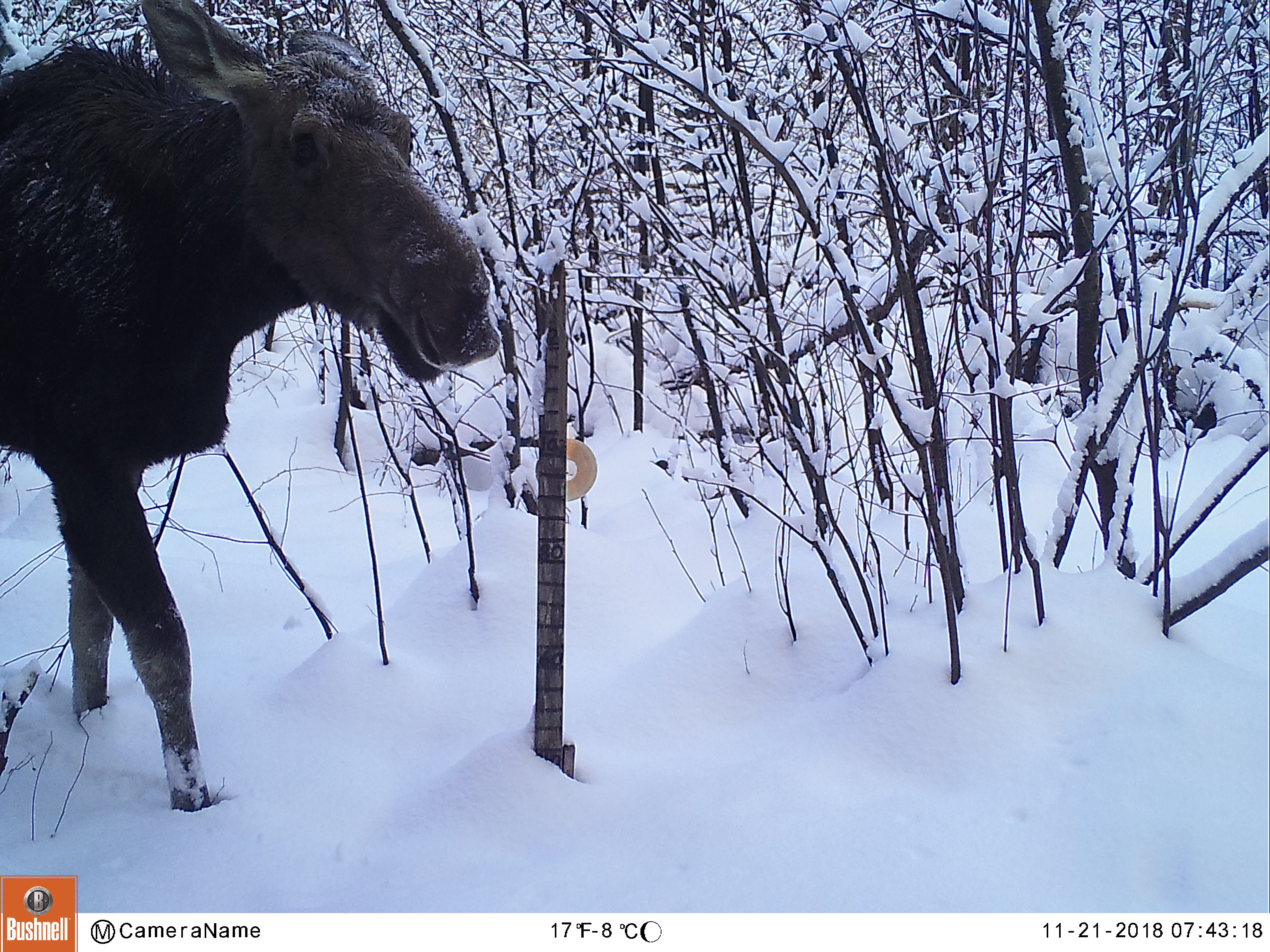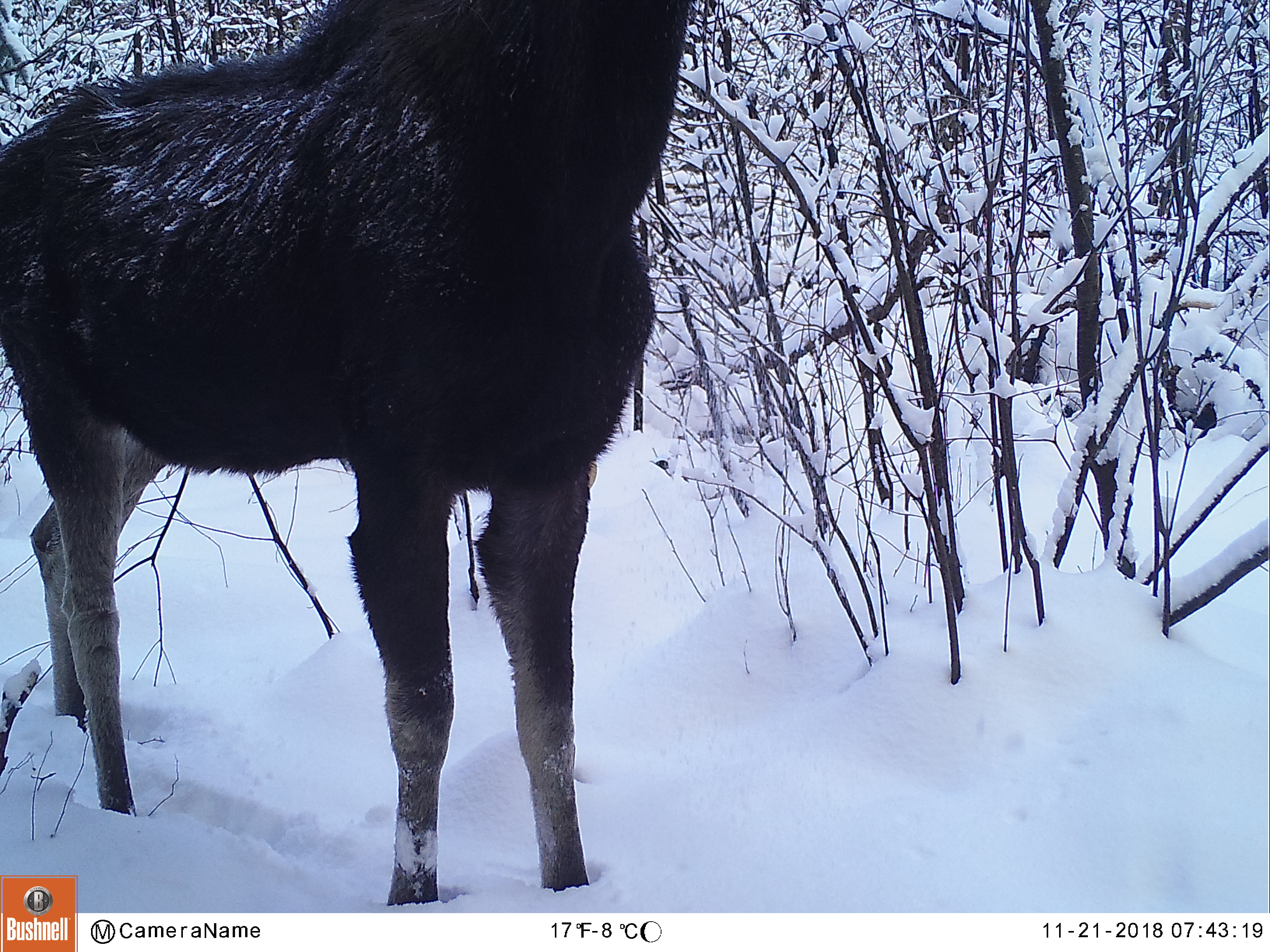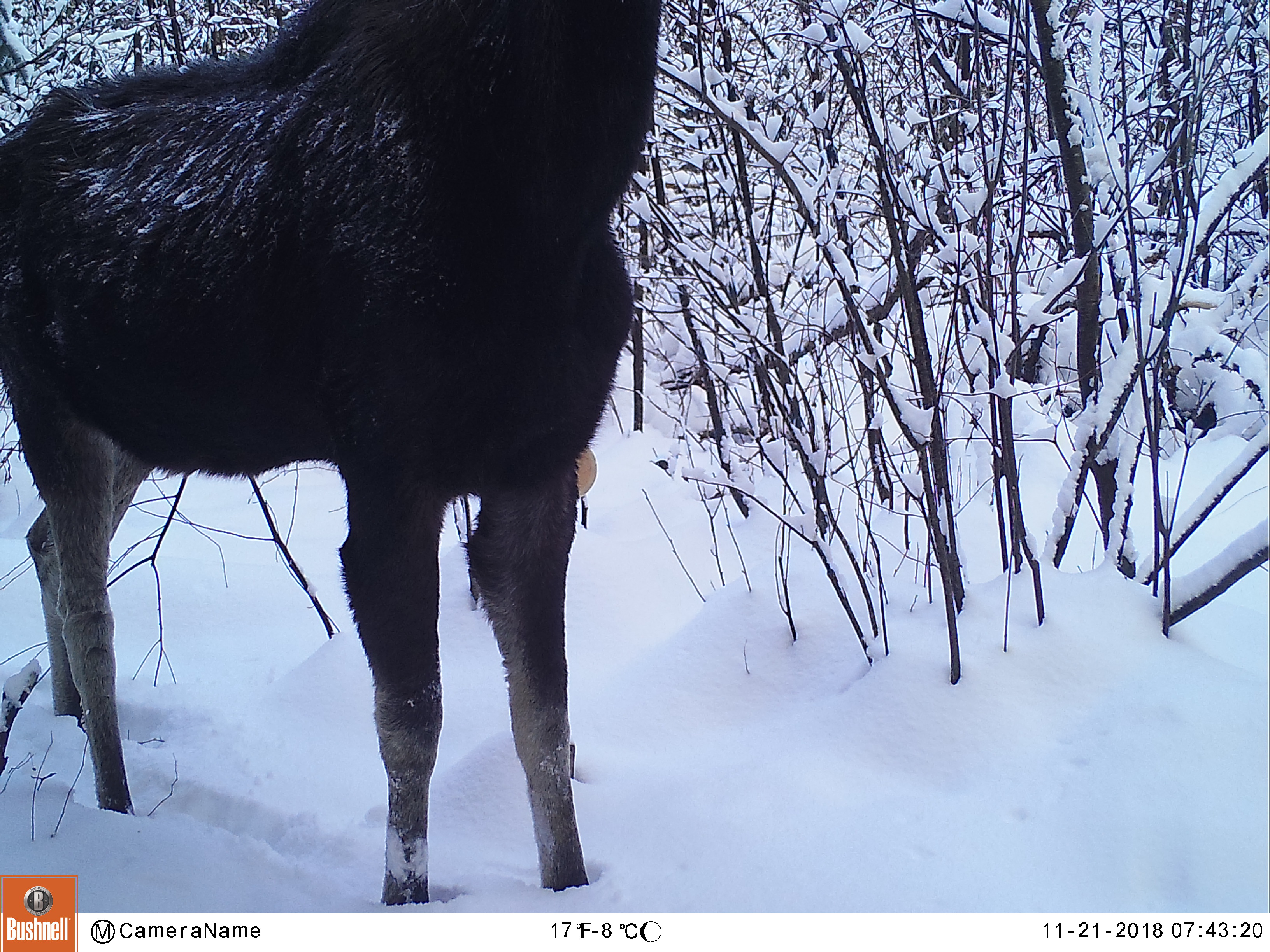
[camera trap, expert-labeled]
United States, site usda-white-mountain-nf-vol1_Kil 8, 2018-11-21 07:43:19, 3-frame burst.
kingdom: Animalia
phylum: Chordata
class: Mammalia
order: Artiodactyla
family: Cervidae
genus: Alces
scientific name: Alces alces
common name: moose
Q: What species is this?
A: Moose (Alces alces).